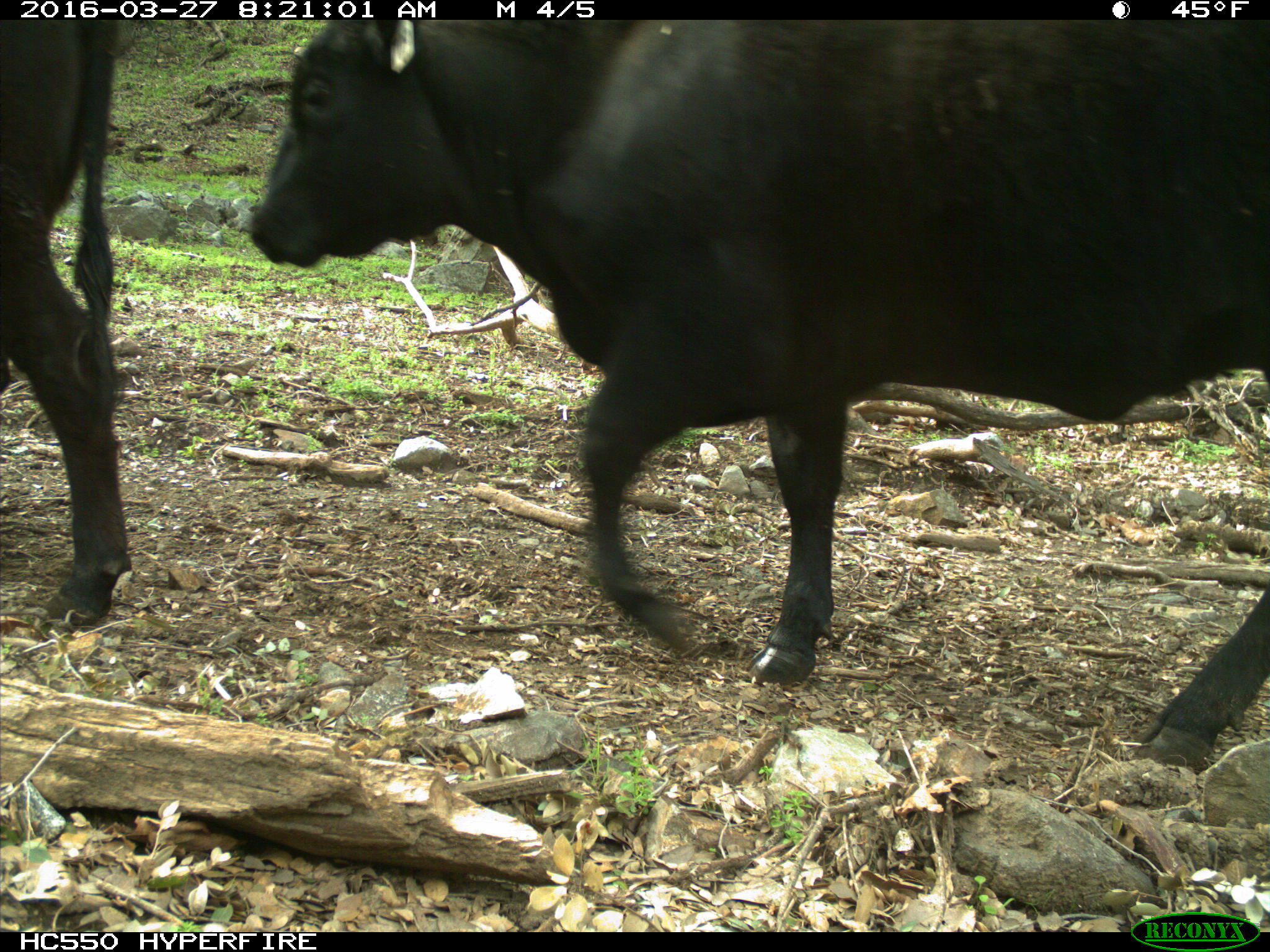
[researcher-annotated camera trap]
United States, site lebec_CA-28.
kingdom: Animalia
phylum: Chordata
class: Mammalia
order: Artiodactyla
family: Bovidae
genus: Bos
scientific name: Bos taurus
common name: domestic cow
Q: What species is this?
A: Bos taurus (domestic cow).